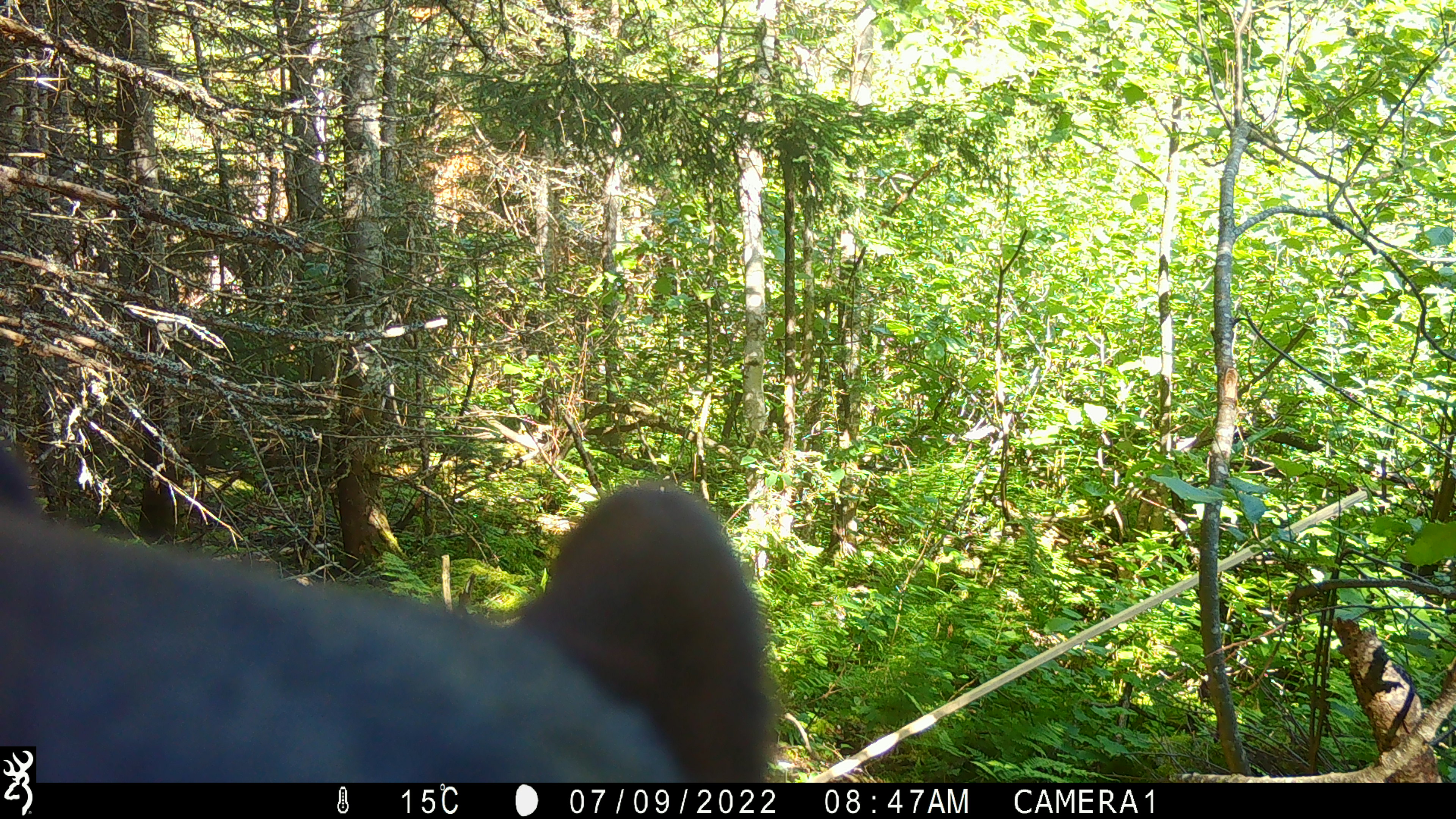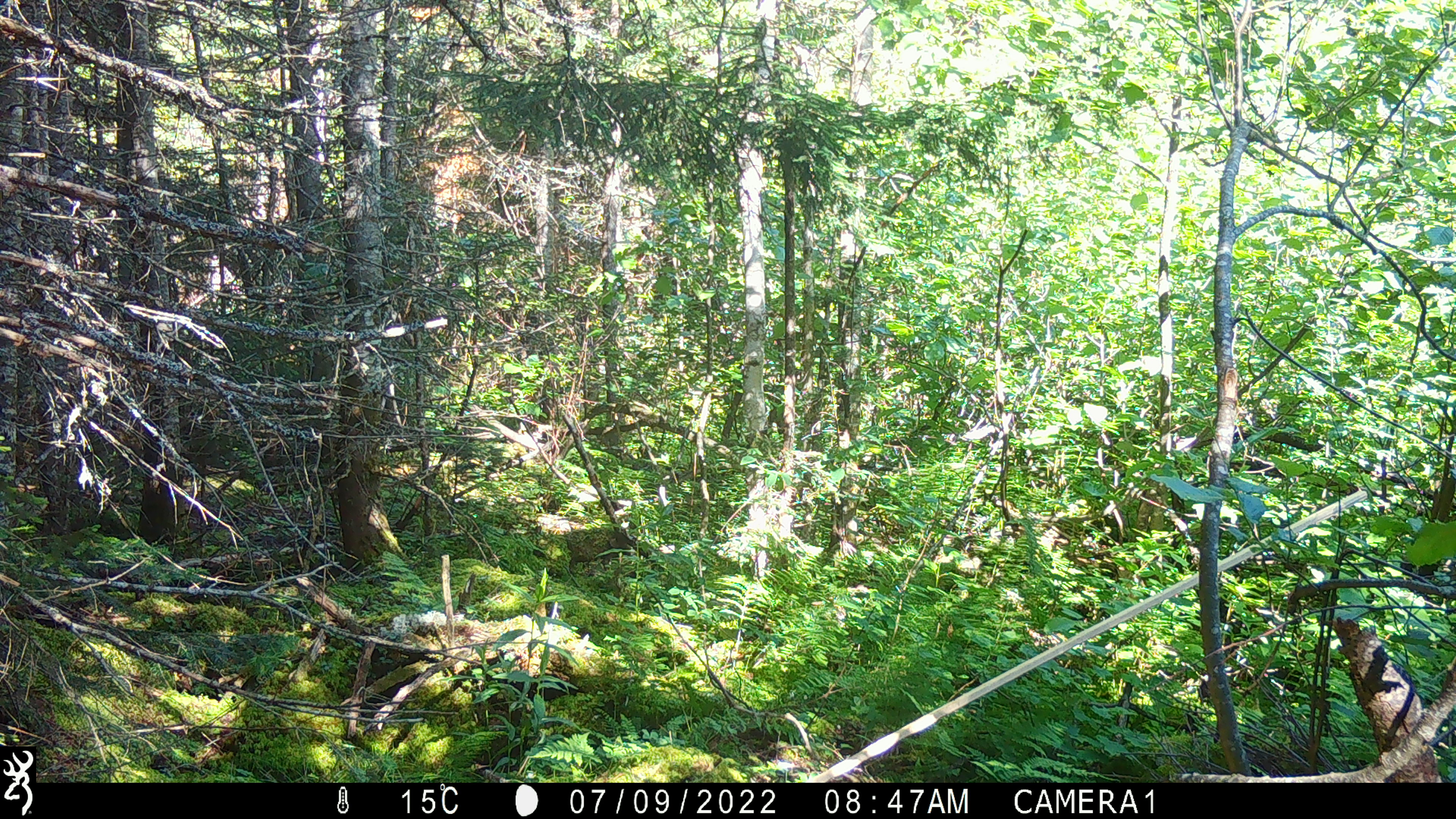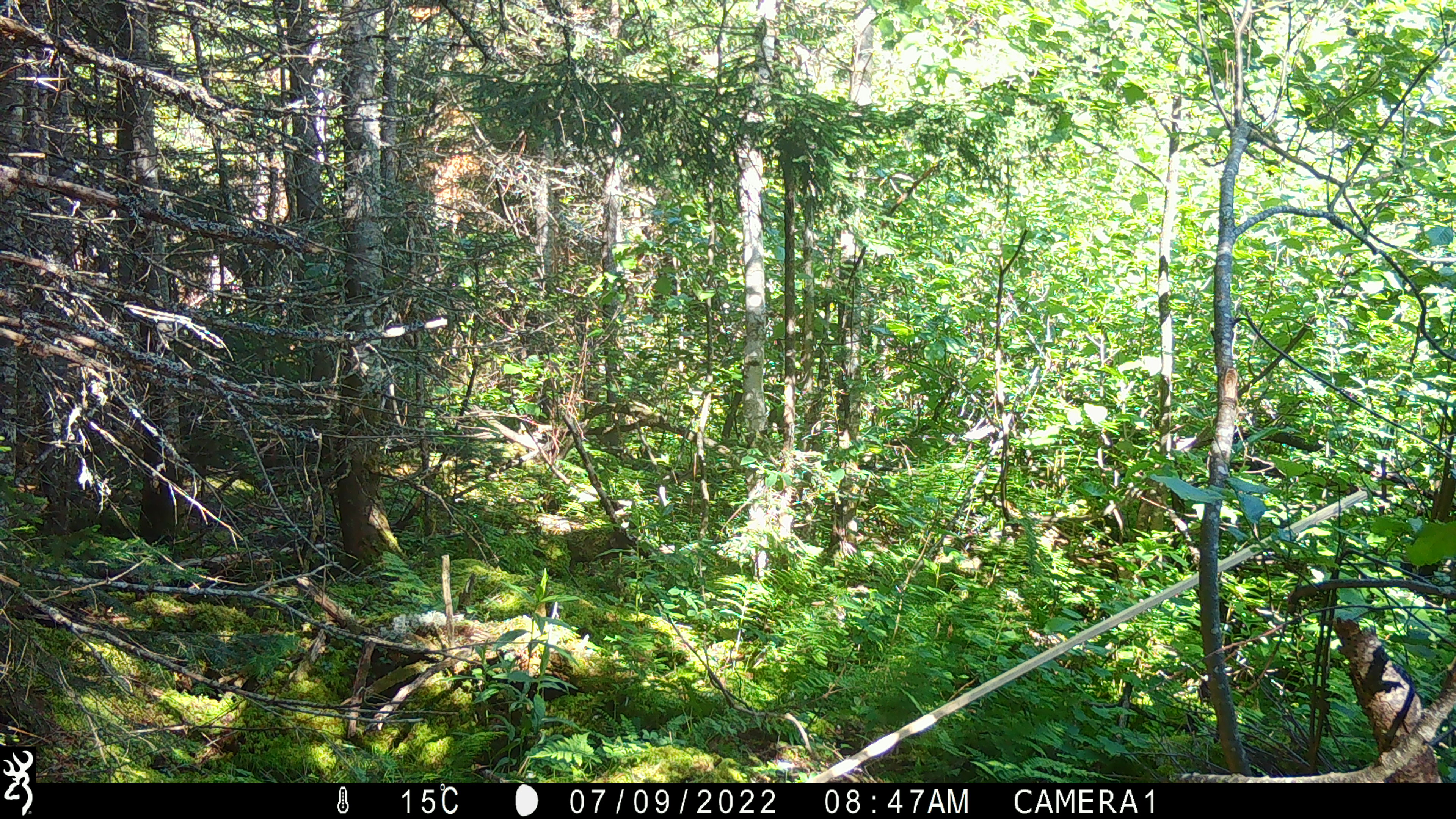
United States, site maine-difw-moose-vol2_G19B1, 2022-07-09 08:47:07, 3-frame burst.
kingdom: Animalia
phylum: Chordata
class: Mammalia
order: Carnivora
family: Ursidae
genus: Ursus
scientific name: Ursus americanus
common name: black bear